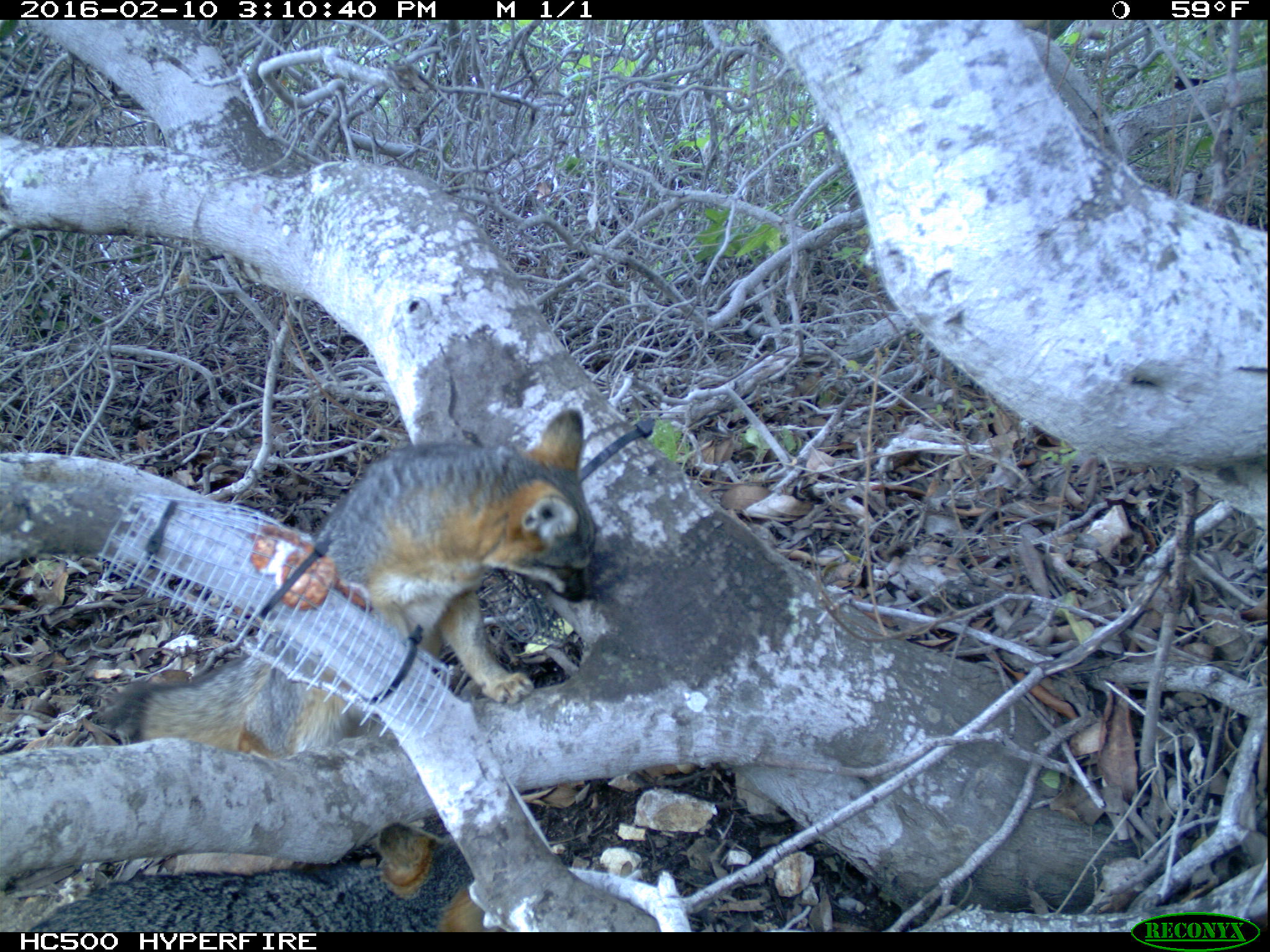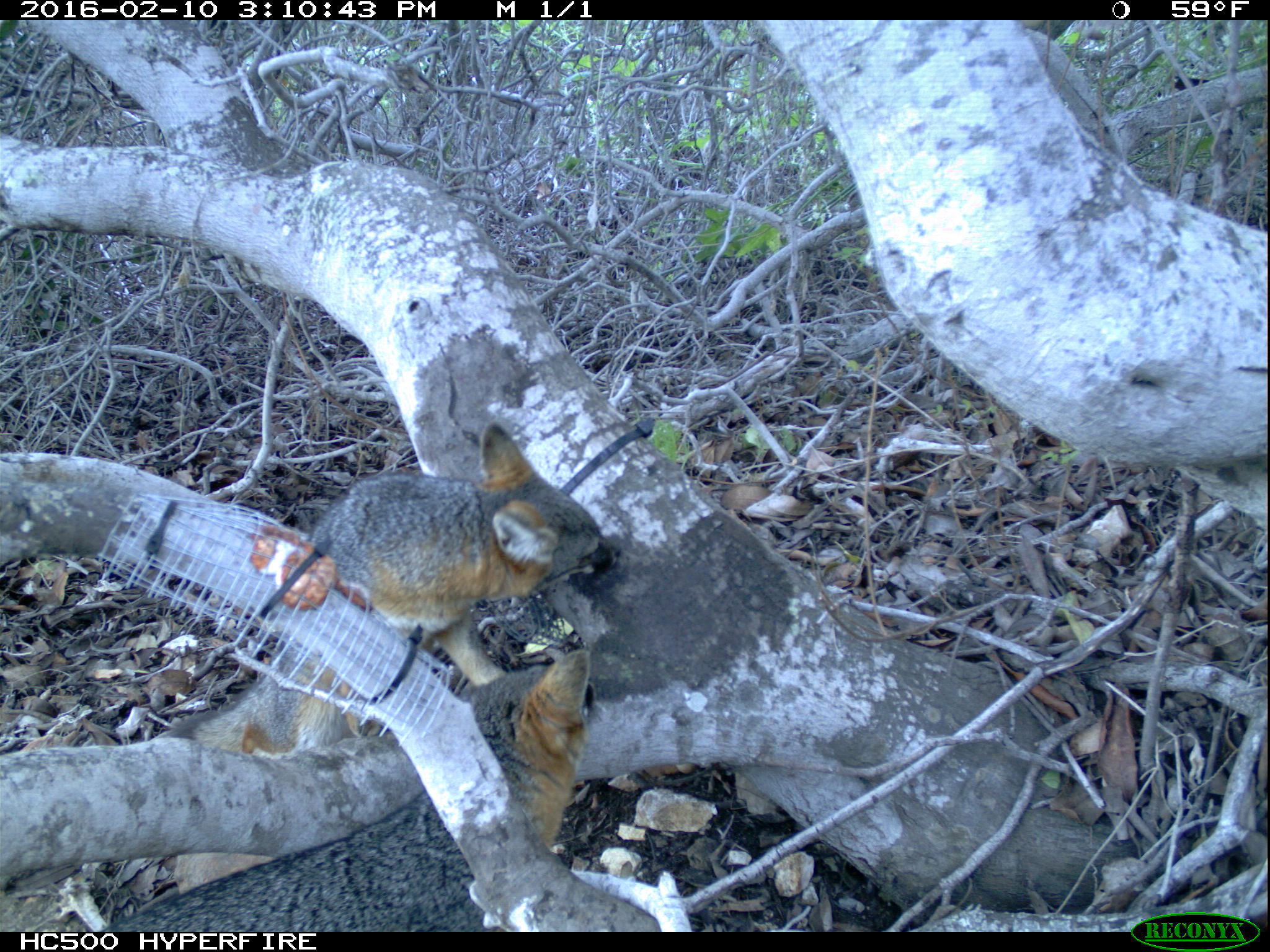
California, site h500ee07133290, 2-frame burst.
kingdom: Animalia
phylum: Chordata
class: Mammalia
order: Carnivora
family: Canidae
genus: Urocyon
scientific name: Urocyon littoralis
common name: island fox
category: fox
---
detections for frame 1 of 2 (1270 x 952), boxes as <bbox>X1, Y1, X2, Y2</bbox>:
fox: <bbox>115, 407, 597, 762</bbox>; <bbox>27, 820, 504, 932</bbox>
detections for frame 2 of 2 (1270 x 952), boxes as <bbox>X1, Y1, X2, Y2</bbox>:
fox: <bbox>167, 421, 620, 758</bbox>; <bbox>99, 647, 593, 931</bbox>